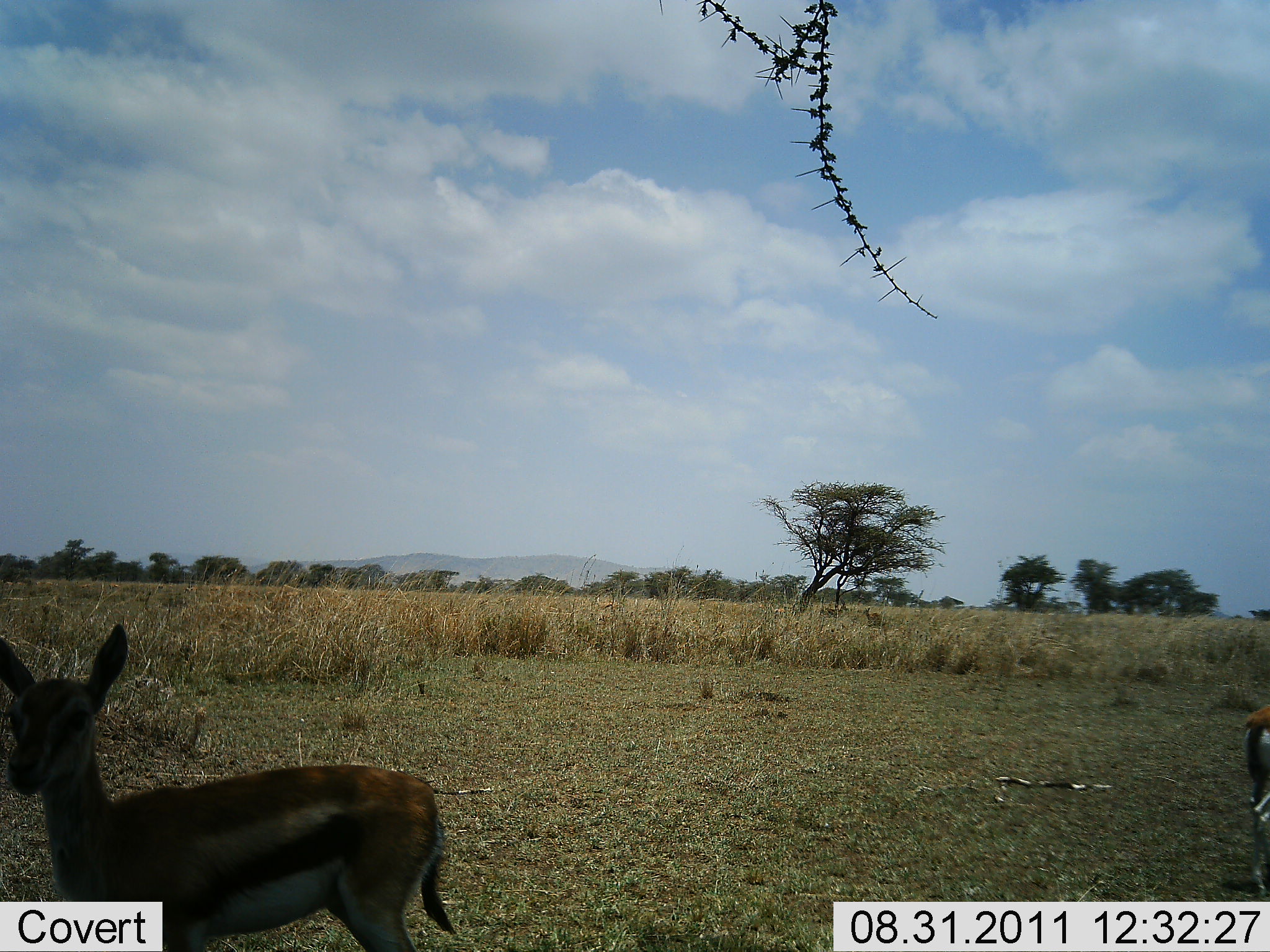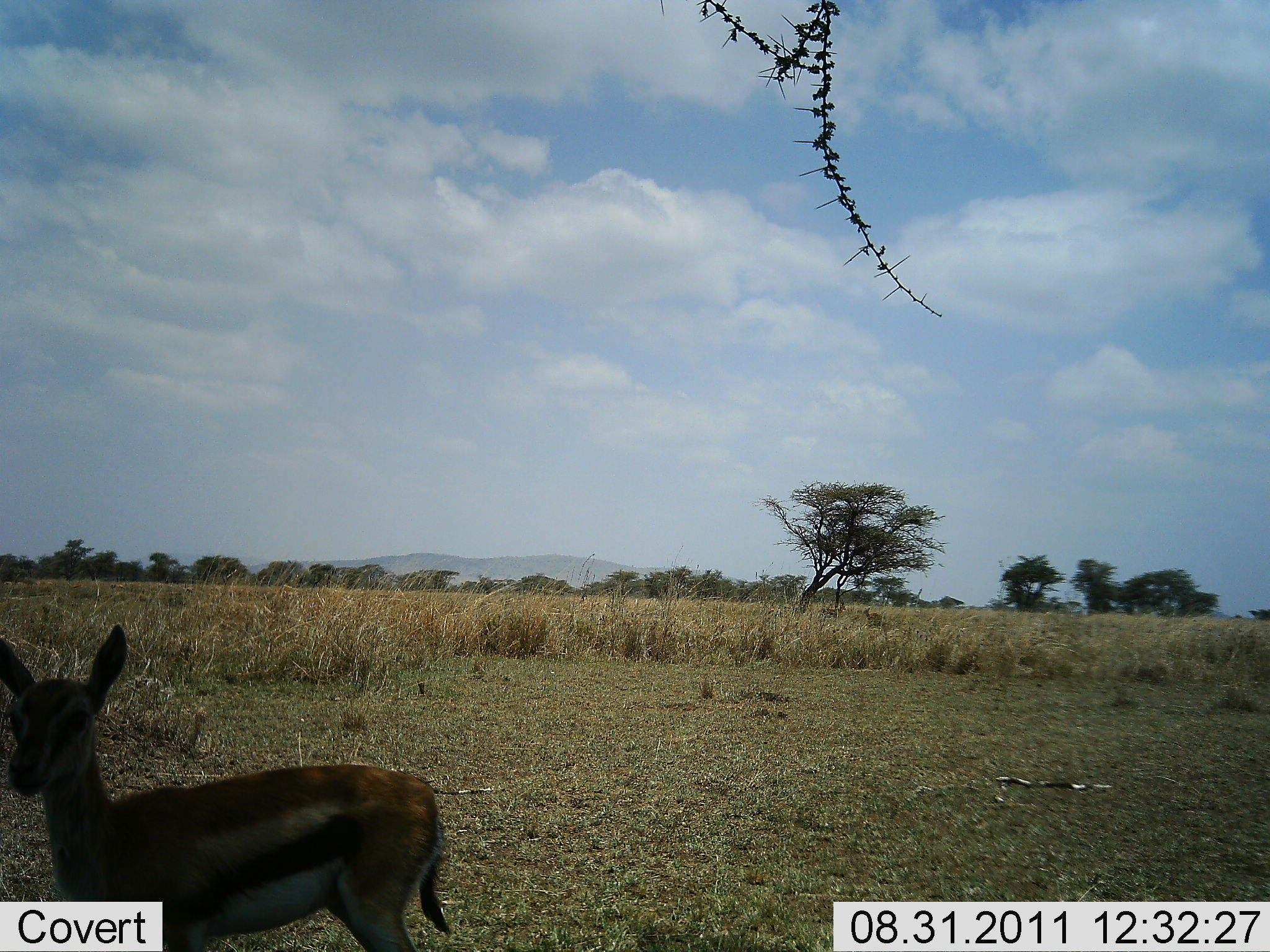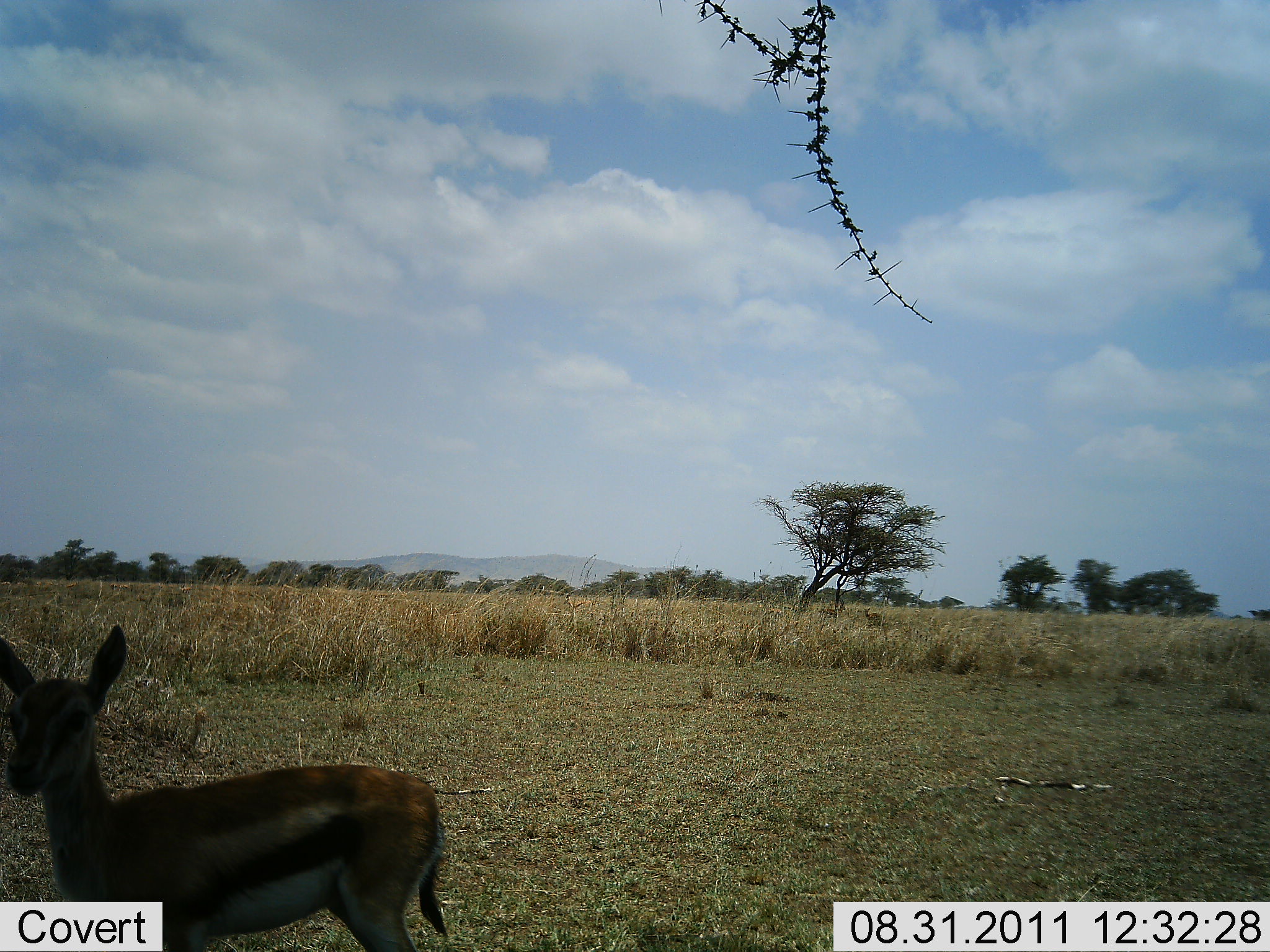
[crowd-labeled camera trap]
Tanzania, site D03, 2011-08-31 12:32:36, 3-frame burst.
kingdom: Animalia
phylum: Chordata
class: Mammalia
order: Artiodactyla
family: Bovidae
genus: Eudorcas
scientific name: Eudorcas thomsonii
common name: thomson's gazelle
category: gazellethomsons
Gazellethomsons (thomson's gazelle) (Eudorcas thomsonii), count 2. Behavior (volunteer vote fractions): standing 92%, resting 0%, moving 25%, interacting 0%. Young present (vote fraction): 0%. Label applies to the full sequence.